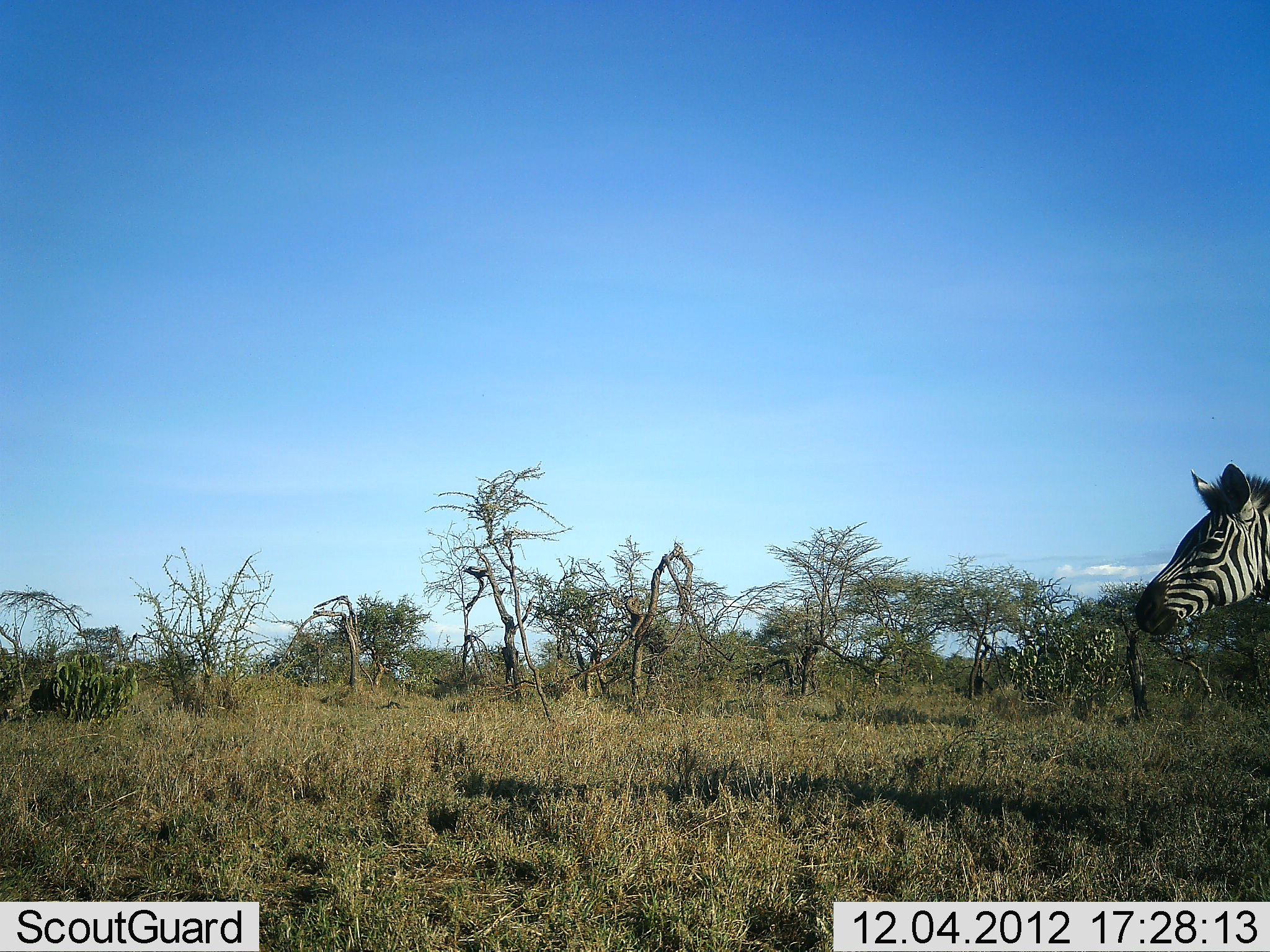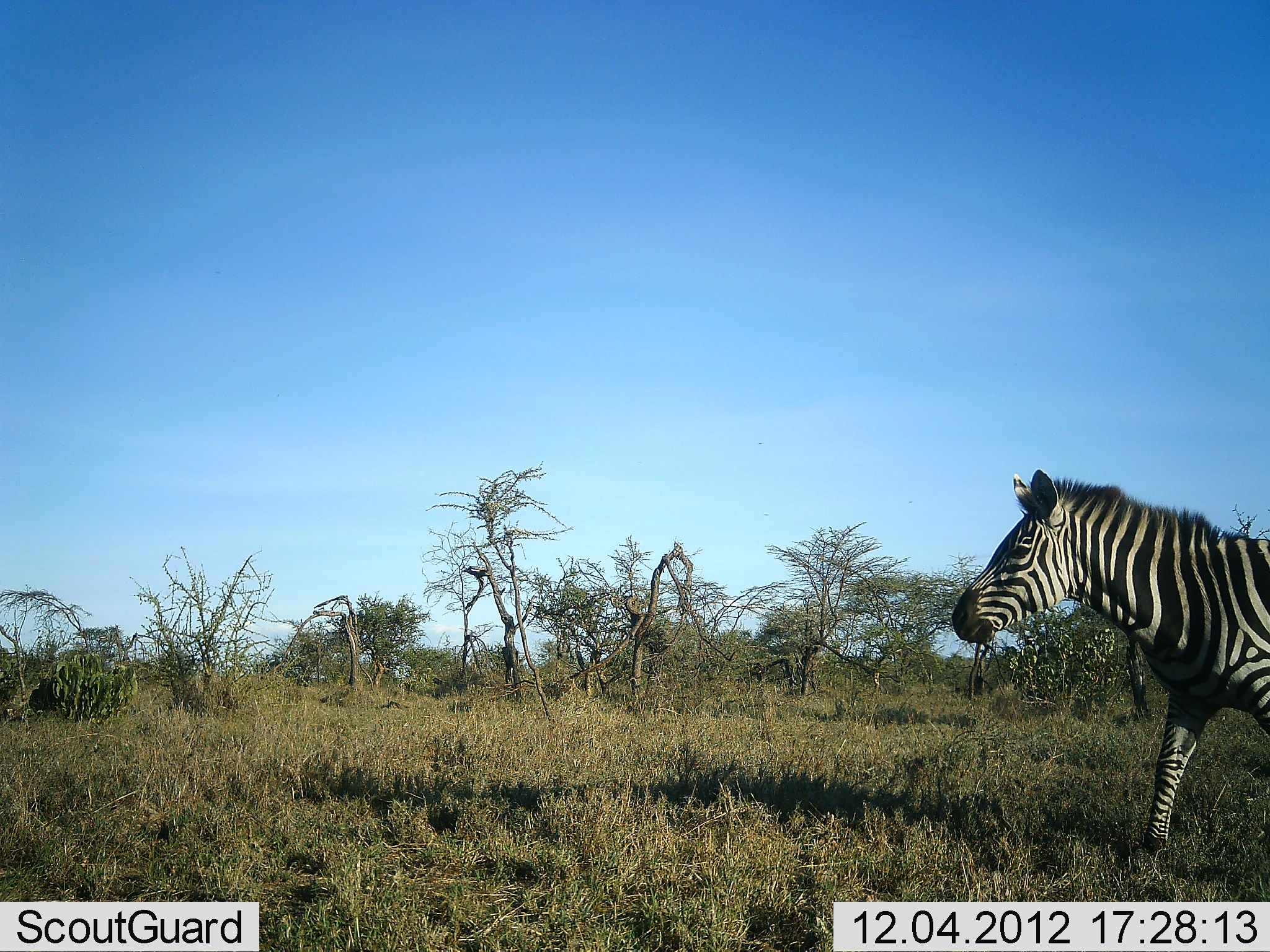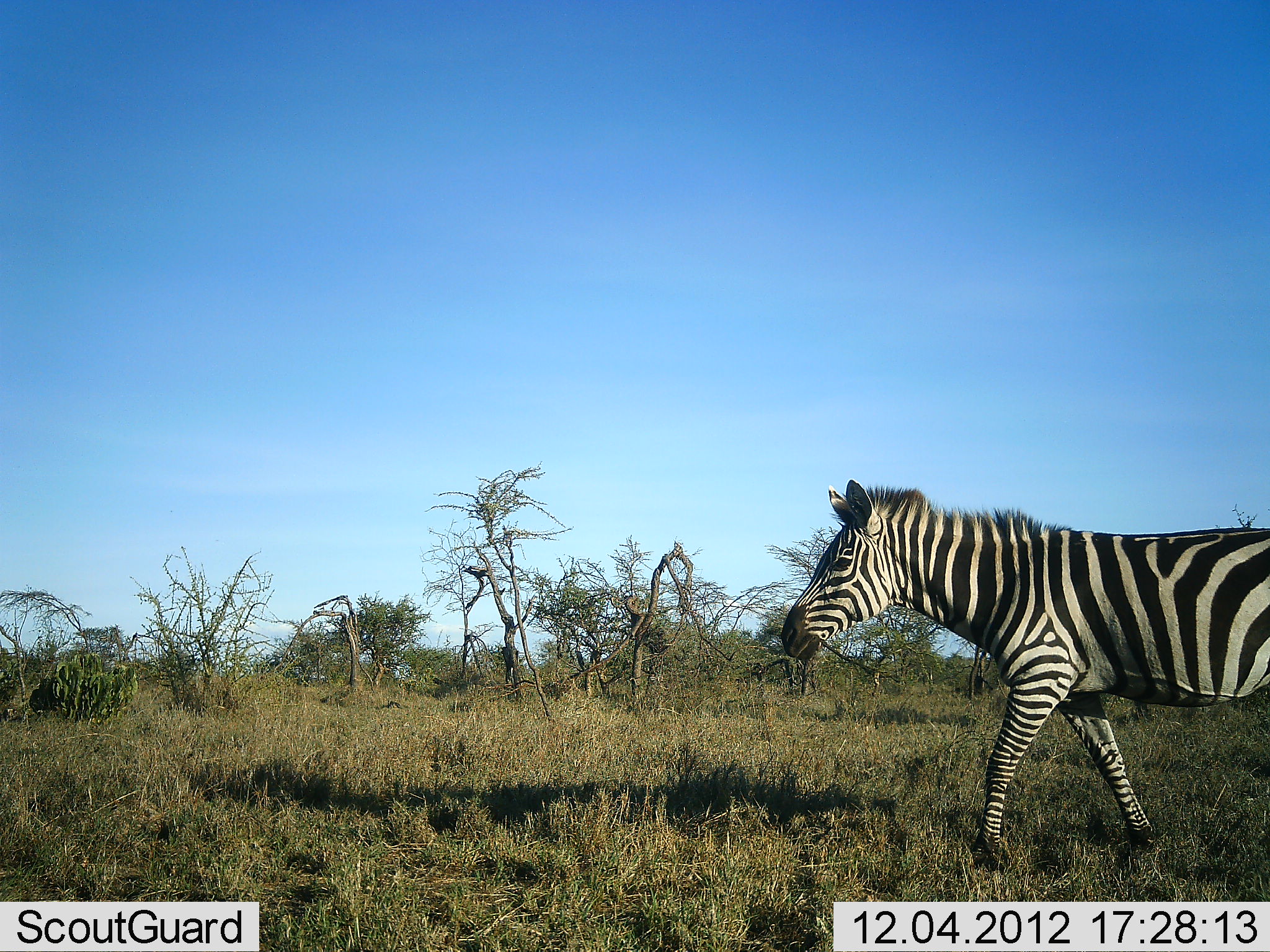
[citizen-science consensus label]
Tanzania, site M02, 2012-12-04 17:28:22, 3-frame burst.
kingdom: Animalia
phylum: Chordata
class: Mammalia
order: Perissodactyla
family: Equidae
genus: Equus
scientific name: Equus quagga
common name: plains zebra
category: zebra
Zebra (plains zebra) (Equus quagga), count 1. Behavior (volunteer vote fractions): standing 0%, resting 0%, moving 100%, interacting 0%. Young present (vote fraction): 0%. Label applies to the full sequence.